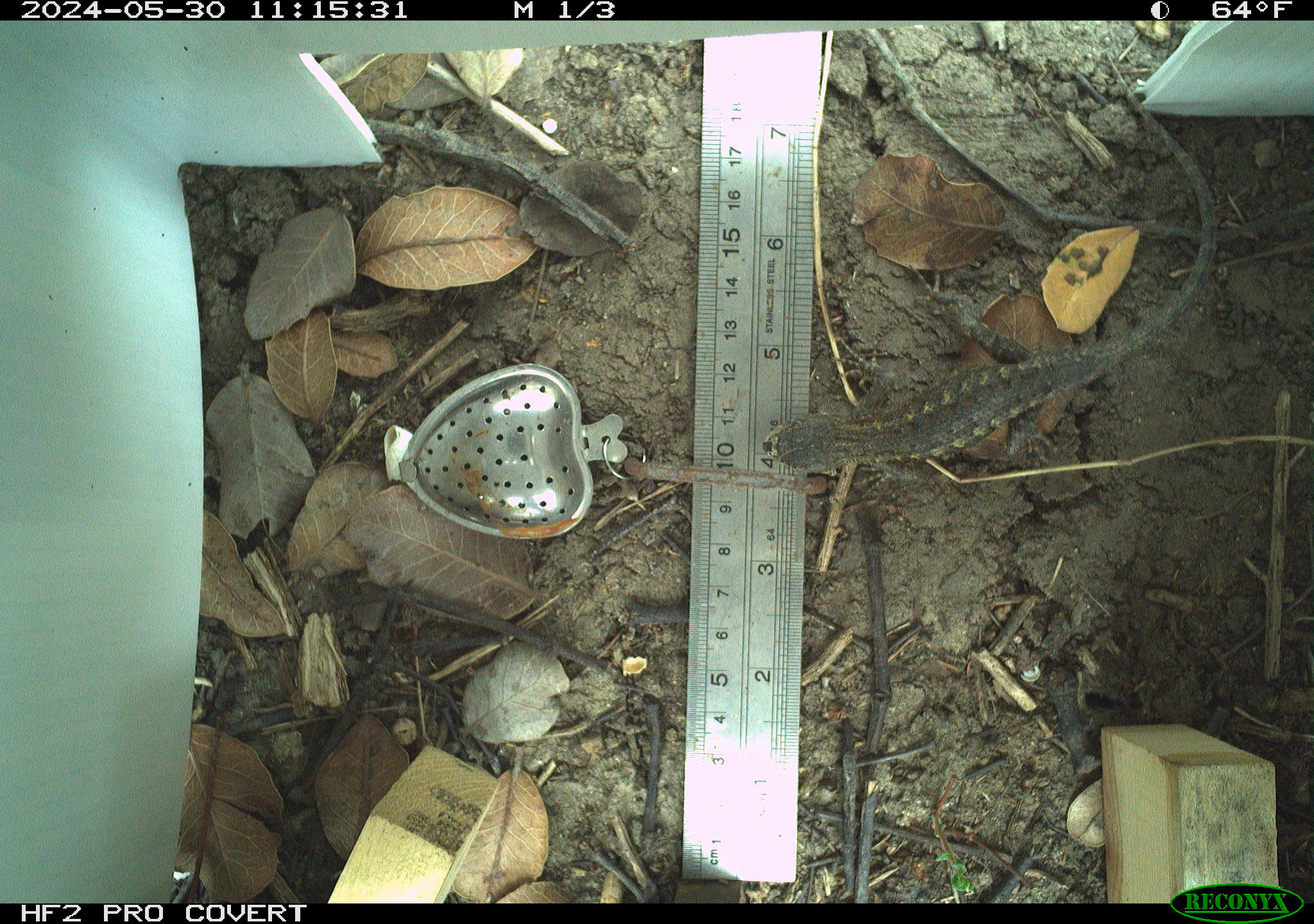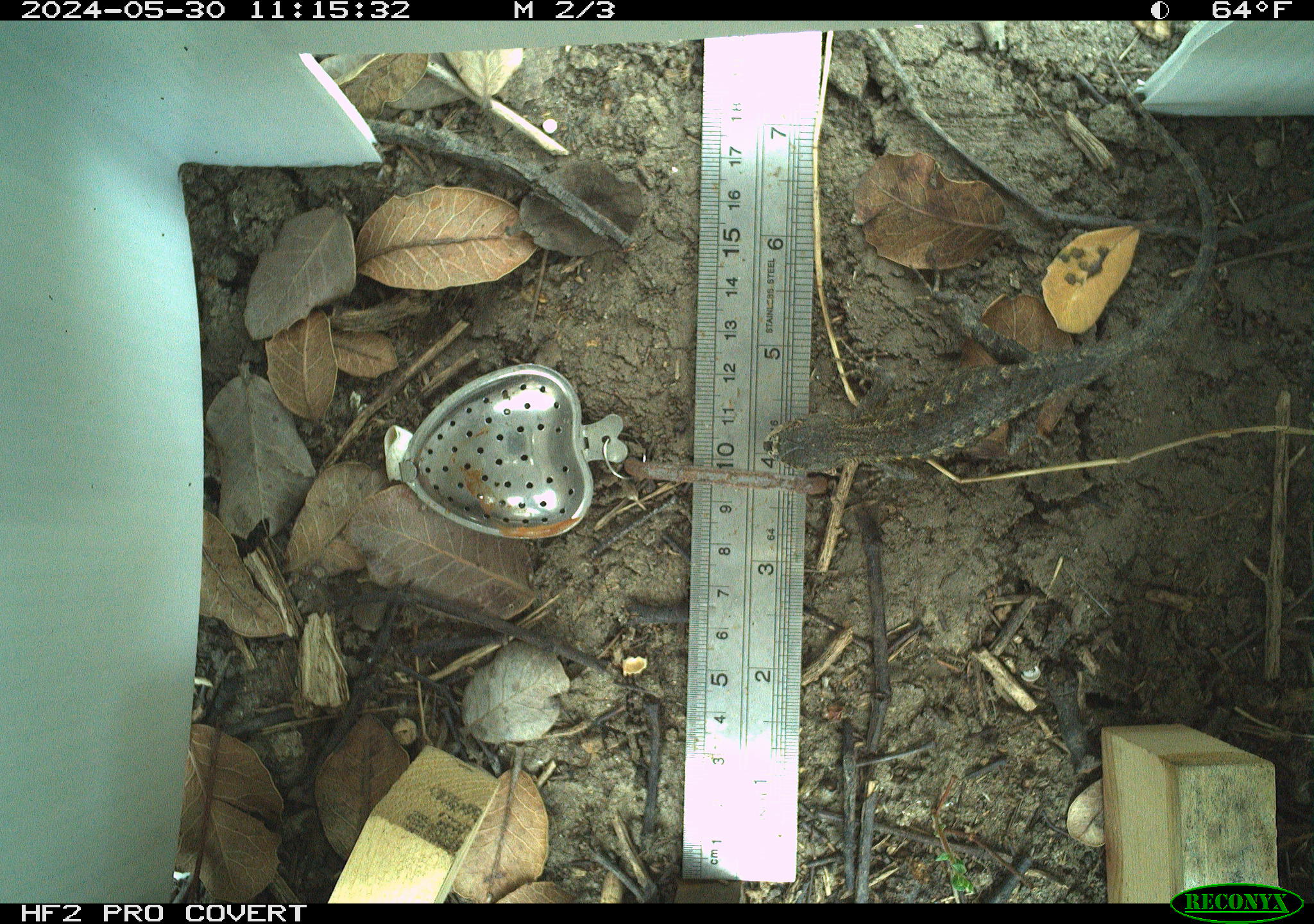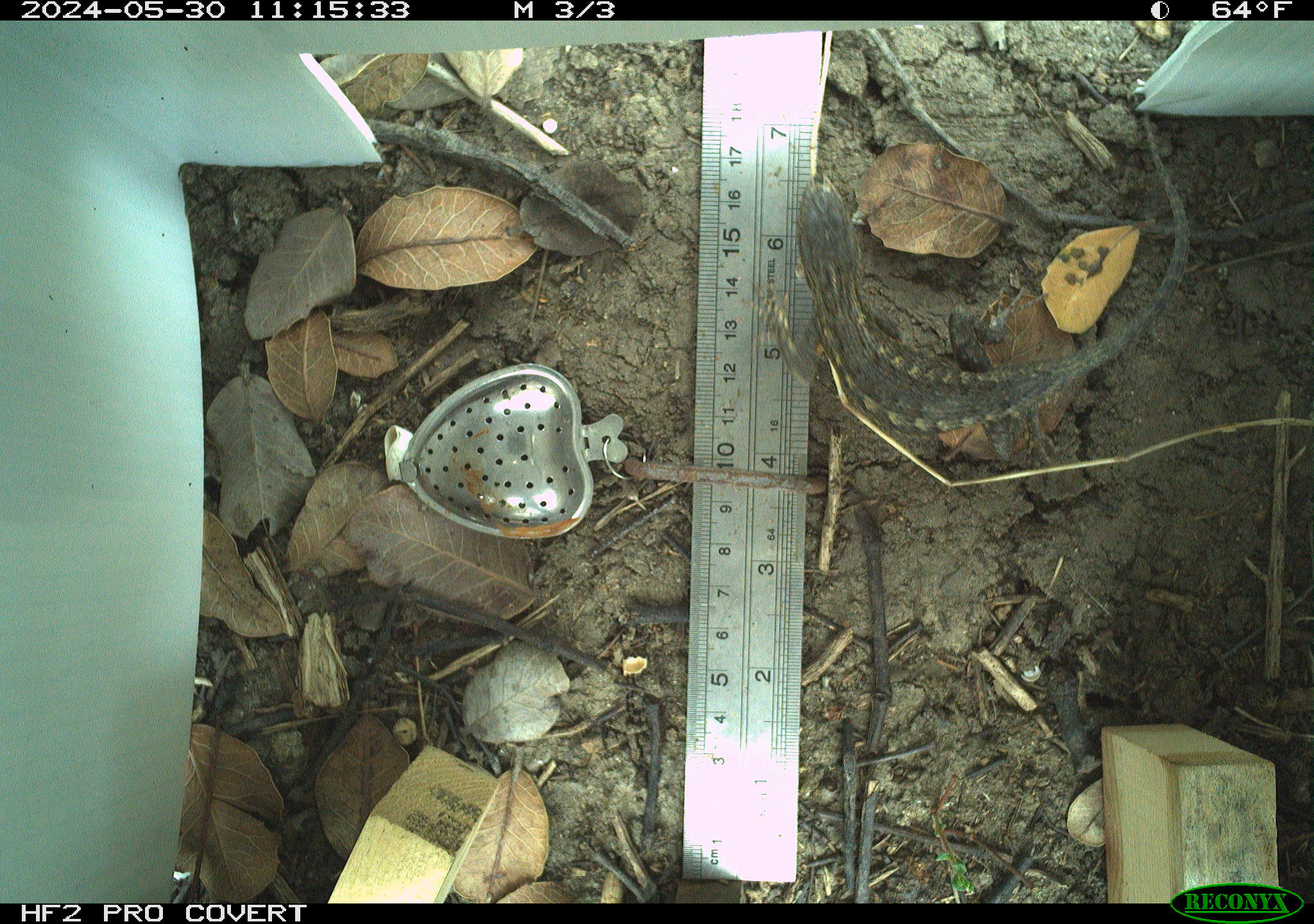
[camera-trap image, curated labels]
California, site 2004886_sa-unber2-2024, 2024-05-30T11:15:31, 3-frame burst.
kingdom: Animalia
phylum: Chordata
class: Reptilia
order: Squamata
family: Phrynosomatidae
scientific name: Phrynosomatidae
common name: phrynosomatid lizards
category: phrynosomatidae family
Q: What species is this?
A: Phrynosomatidae family (phrynosomatid lizards) (Phrynosomatidae).